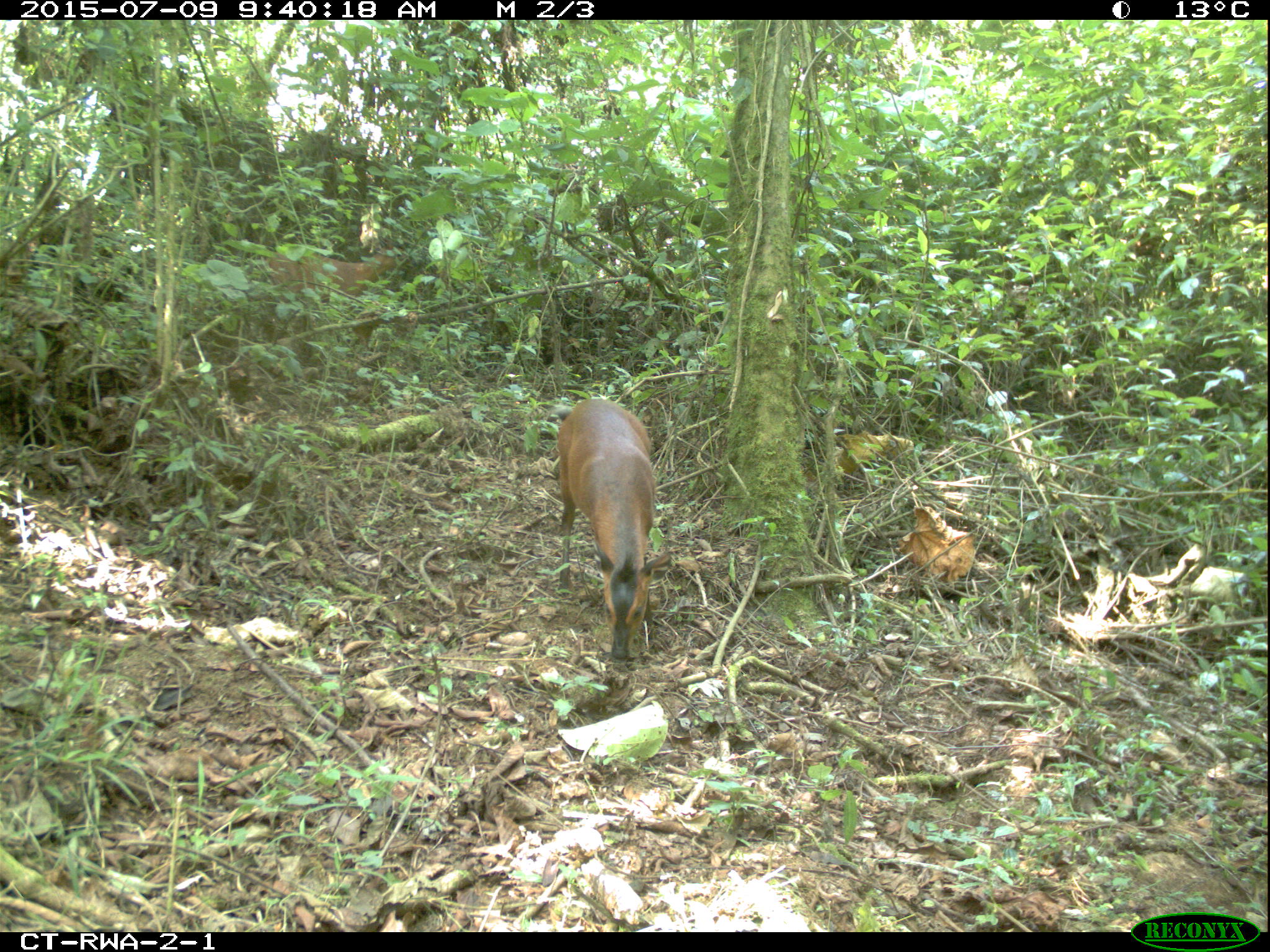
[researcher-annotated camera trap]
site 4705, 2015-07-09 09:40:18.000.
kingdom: Animalia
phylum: Chordata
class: Mammalia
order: Artiodactyla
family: Bovidae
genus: Cephalophus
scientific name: Cephalophus nigrifrons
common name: black-fronted duiker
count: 2